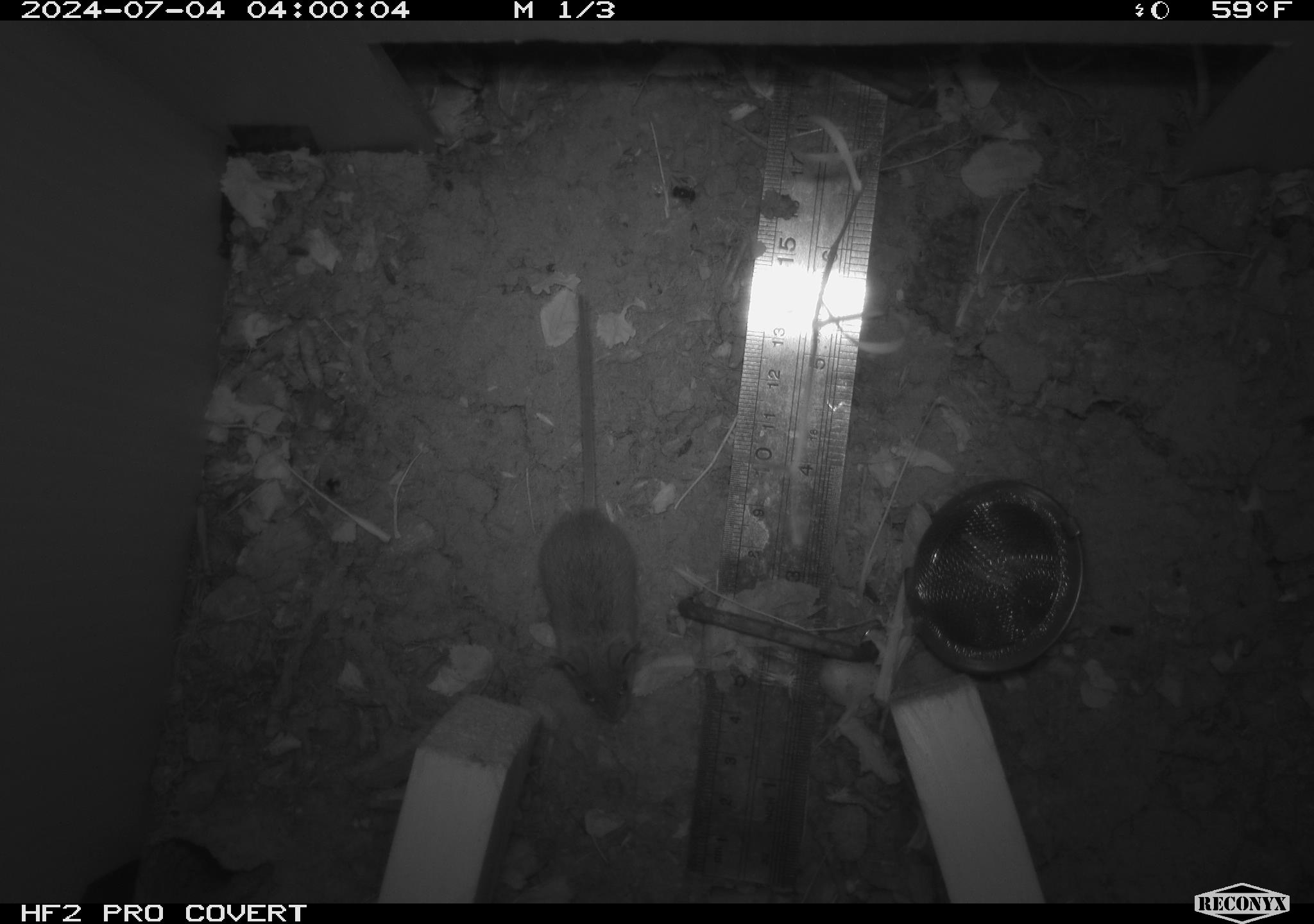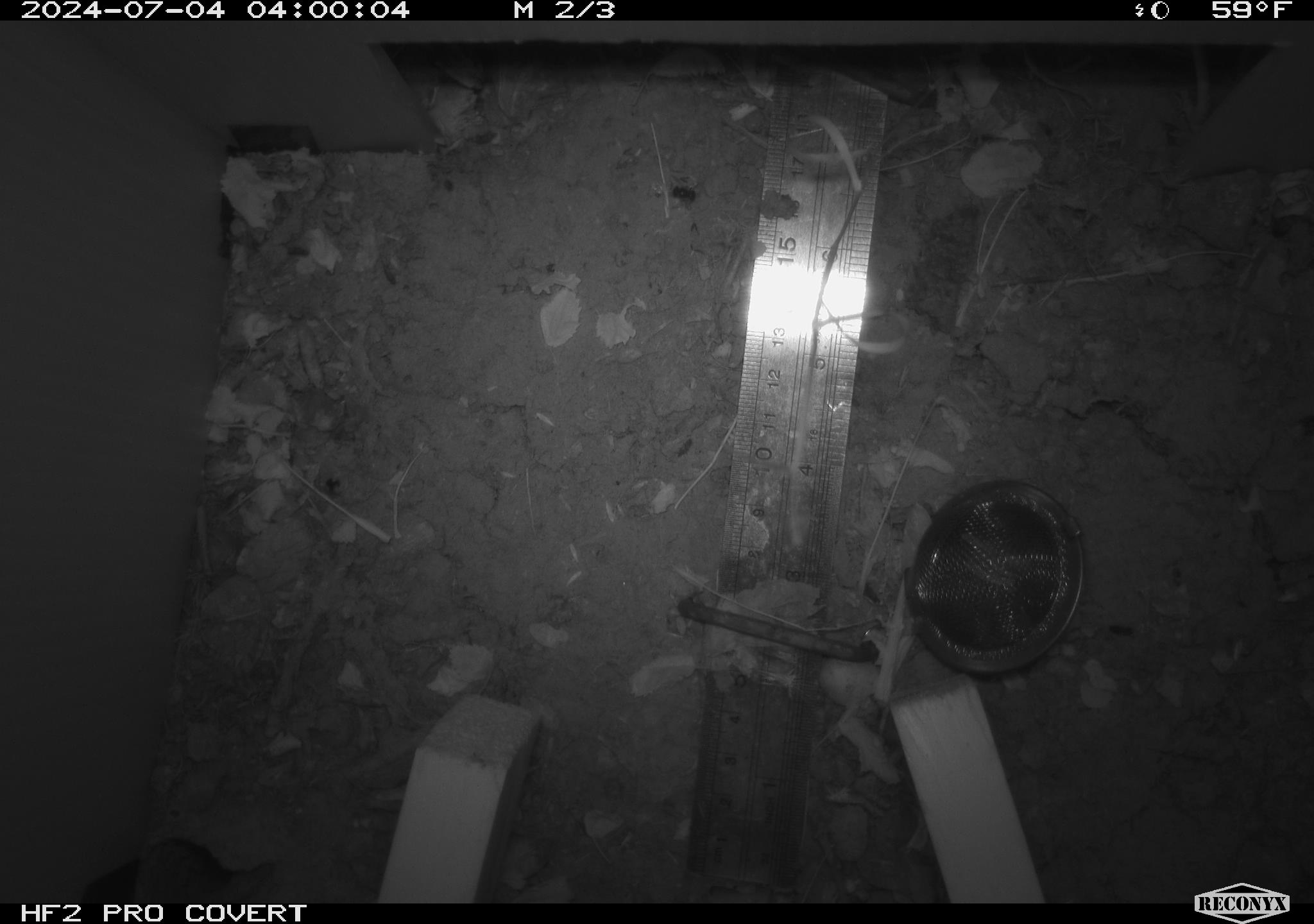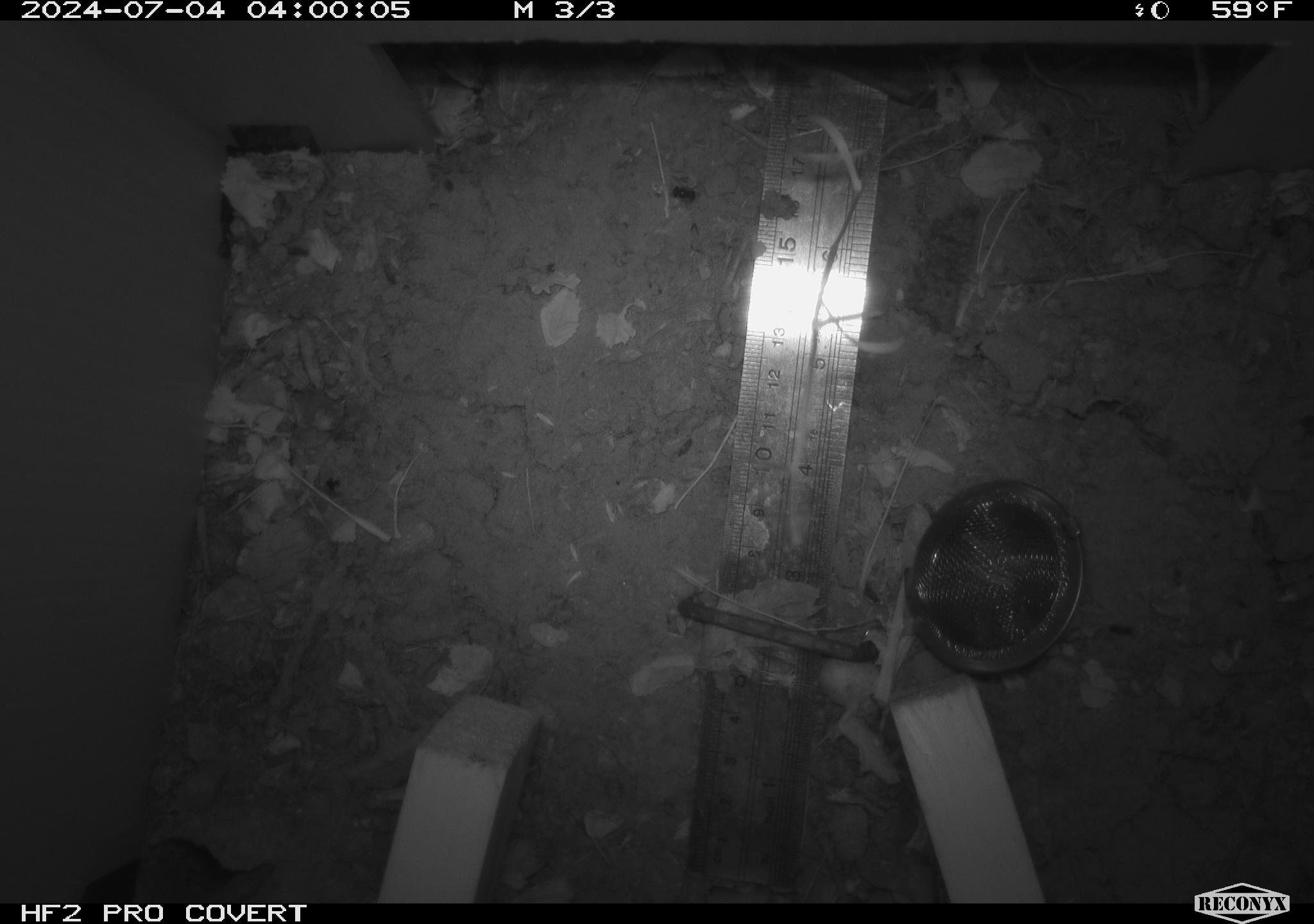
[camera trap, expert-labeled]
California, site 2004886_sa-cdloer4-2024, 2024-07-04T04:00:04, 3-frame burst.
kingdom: Animalia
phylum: Chordata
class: Mammalia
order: Rodentia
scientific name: Rodentia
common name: rodent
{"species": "rodent (Rodentia)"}